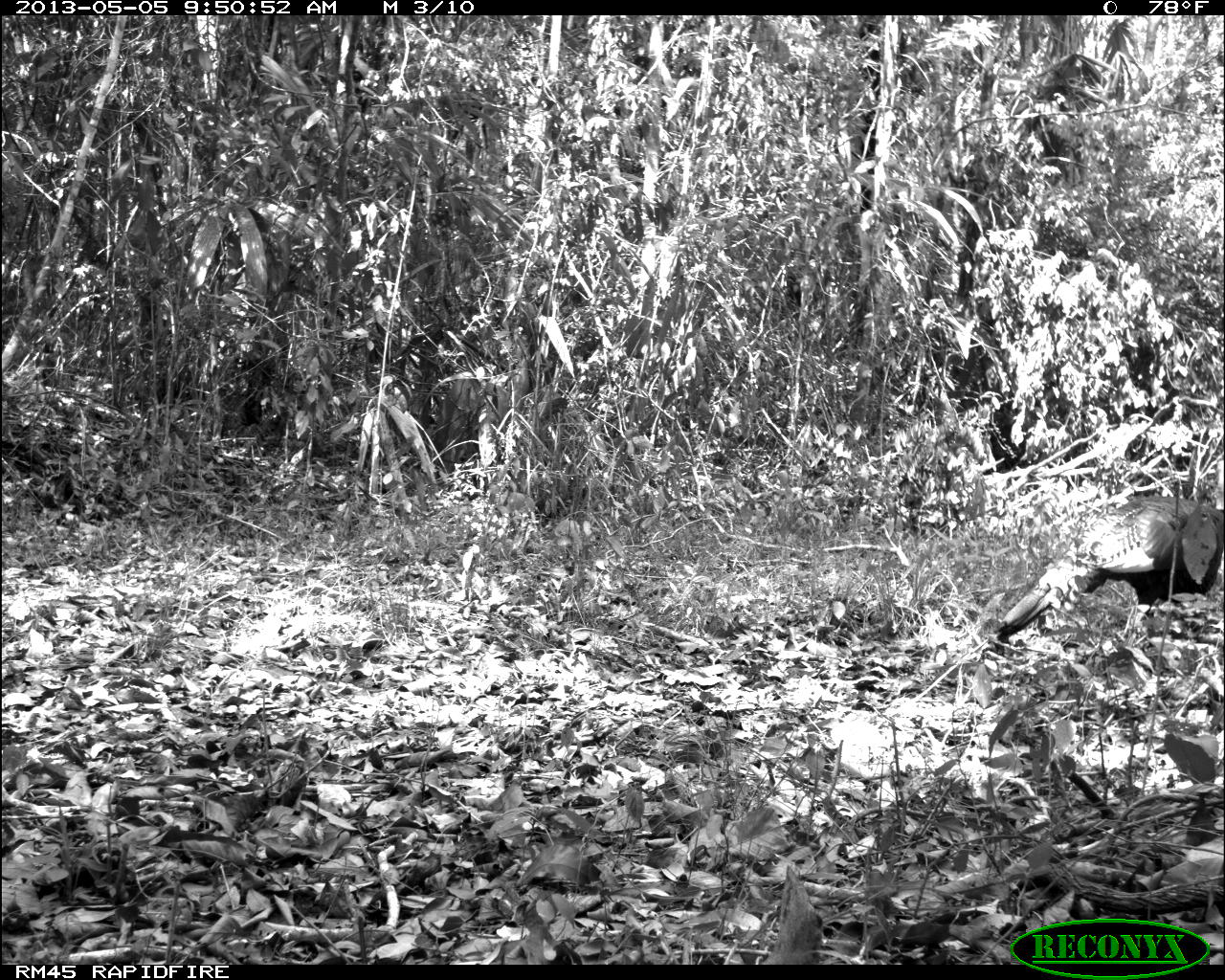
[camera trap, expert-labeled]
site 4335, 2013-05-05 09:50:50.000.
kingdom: Animalia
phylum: Chordata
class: Aves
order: Galliformes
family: Phasianidae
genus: Meleagris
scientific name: Meleagris ocellata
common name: ocellated turkey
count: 1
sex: male